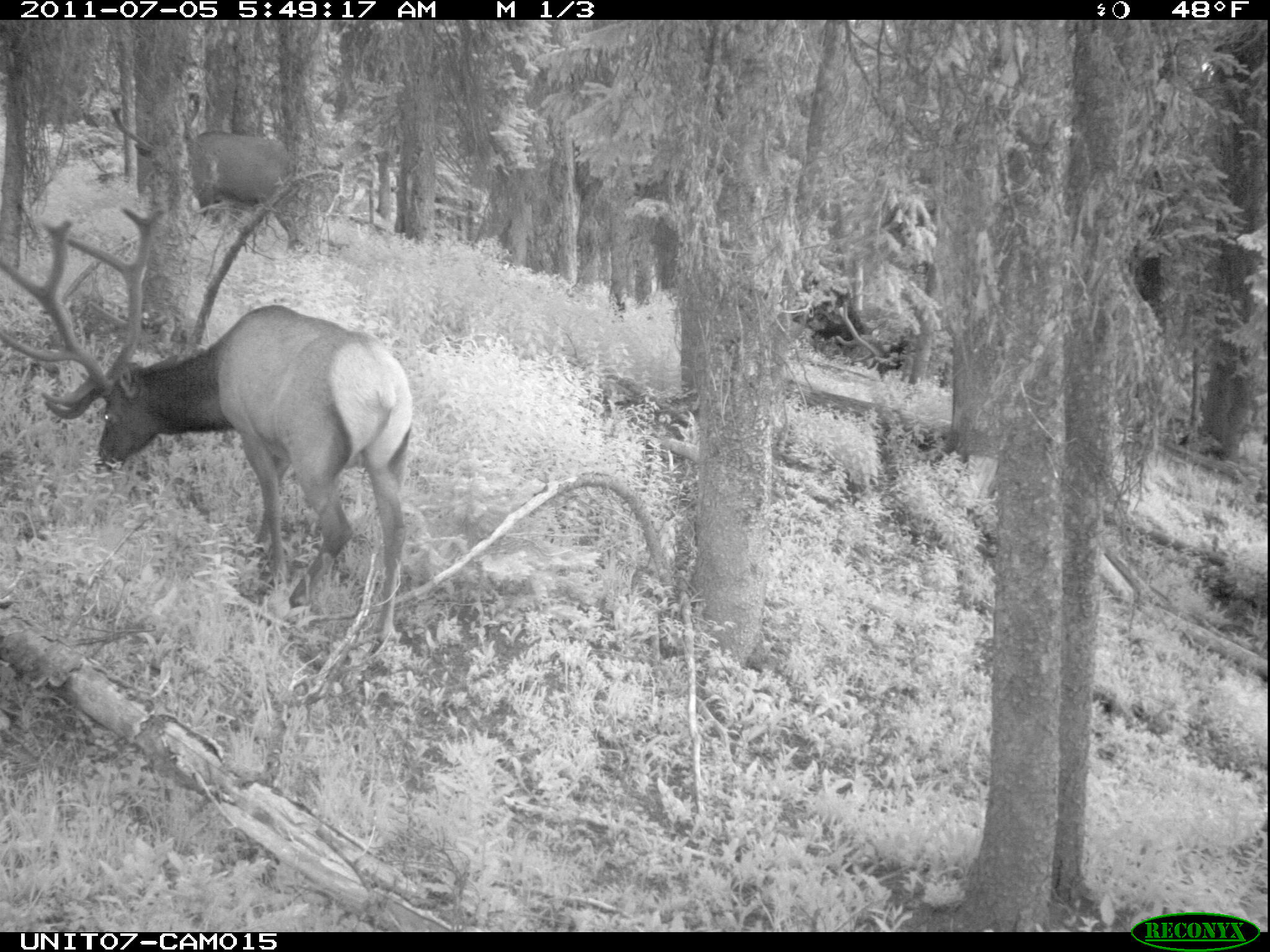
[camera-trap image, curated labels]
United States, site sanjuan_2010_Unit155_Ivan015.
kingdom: Animalia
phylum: Chordata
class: Mammalia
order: Artiodactyla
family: Cervidae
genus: Cervus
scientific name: Cervus elaphus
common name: red deer